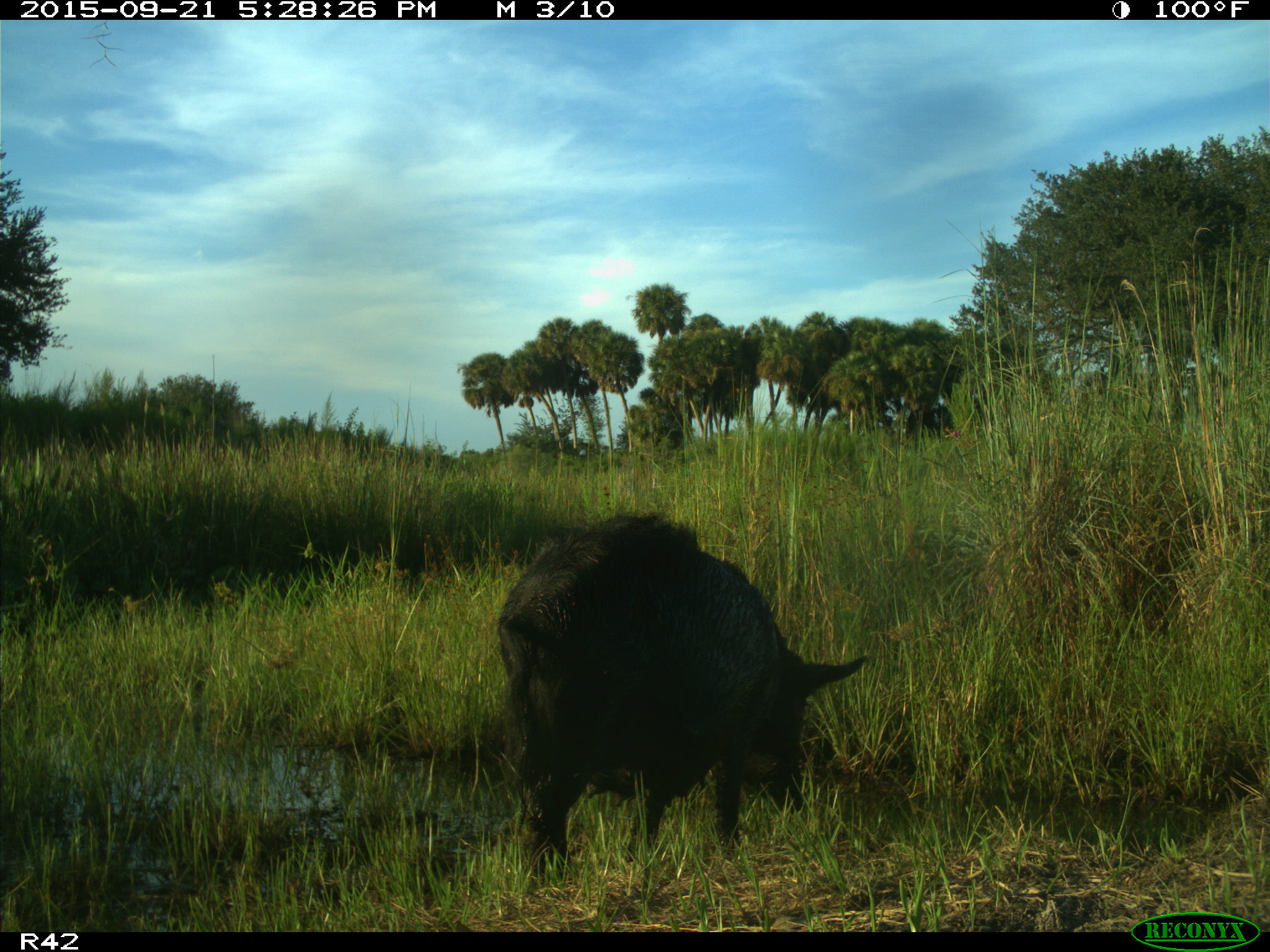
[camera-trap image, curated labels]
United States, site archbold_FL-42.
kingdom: Animalia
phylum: Chordata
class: Mammalia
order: Artiodactyla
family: Suidae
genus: Sus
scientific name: Sus scrofa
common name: wild boar